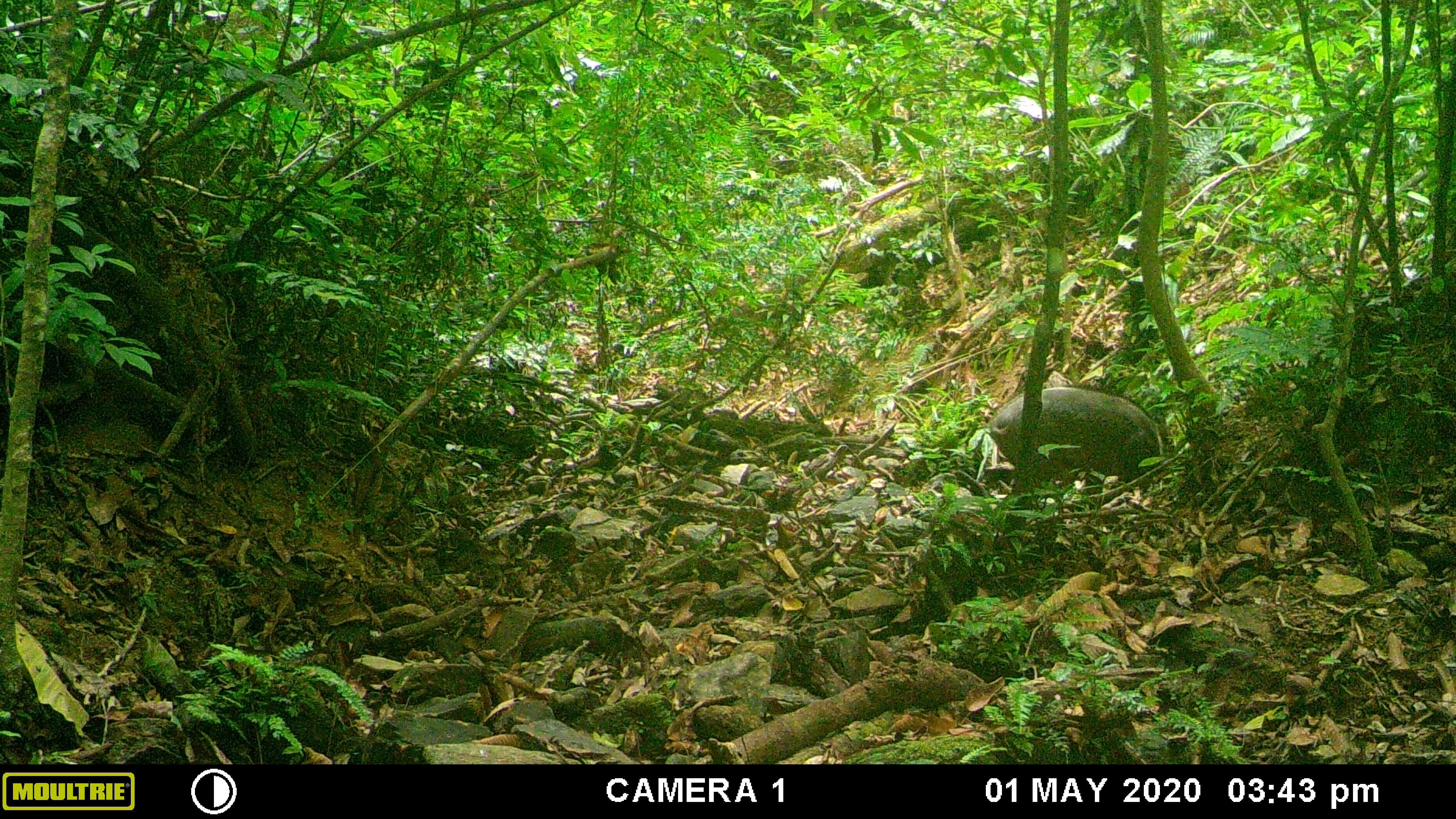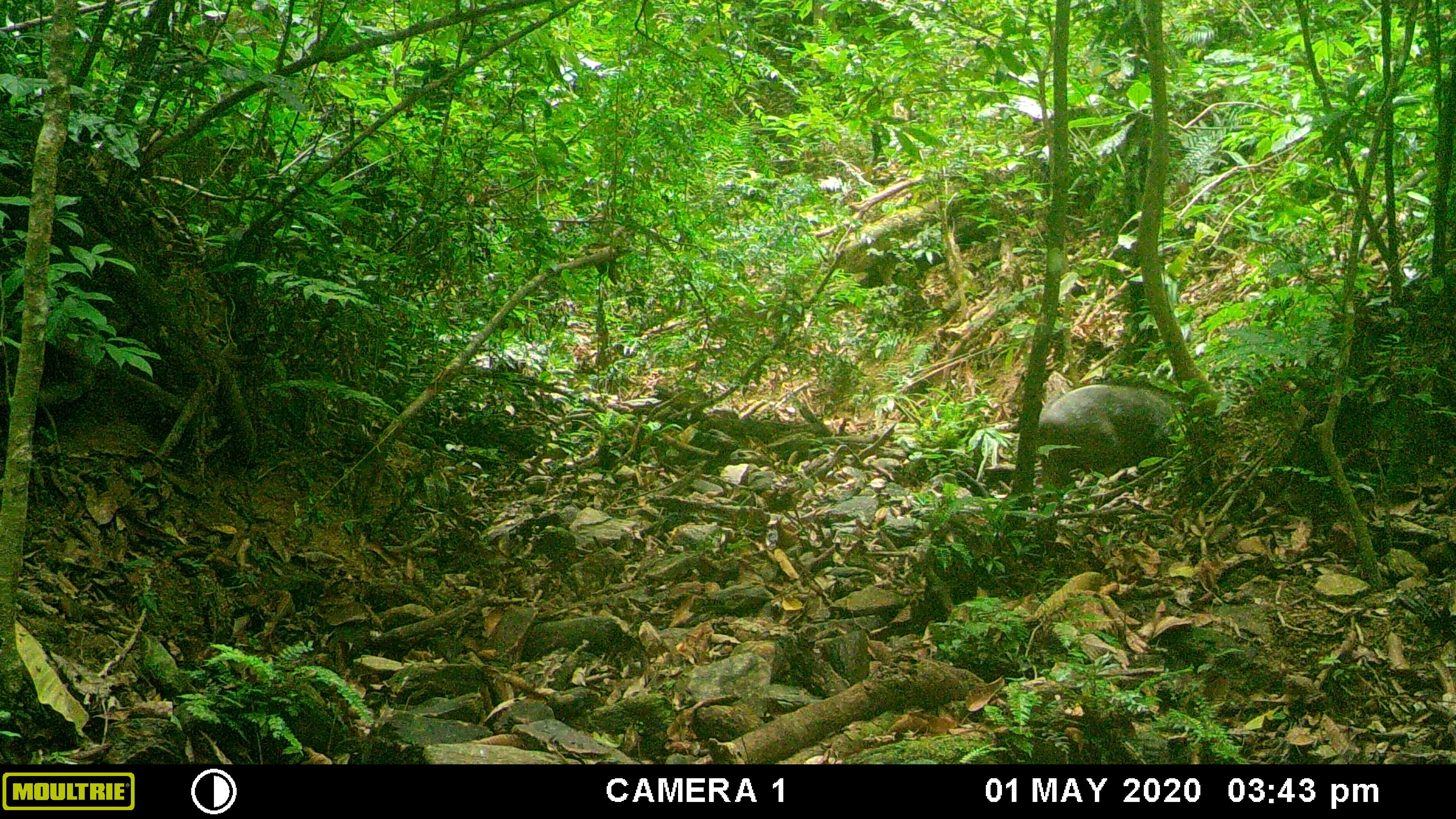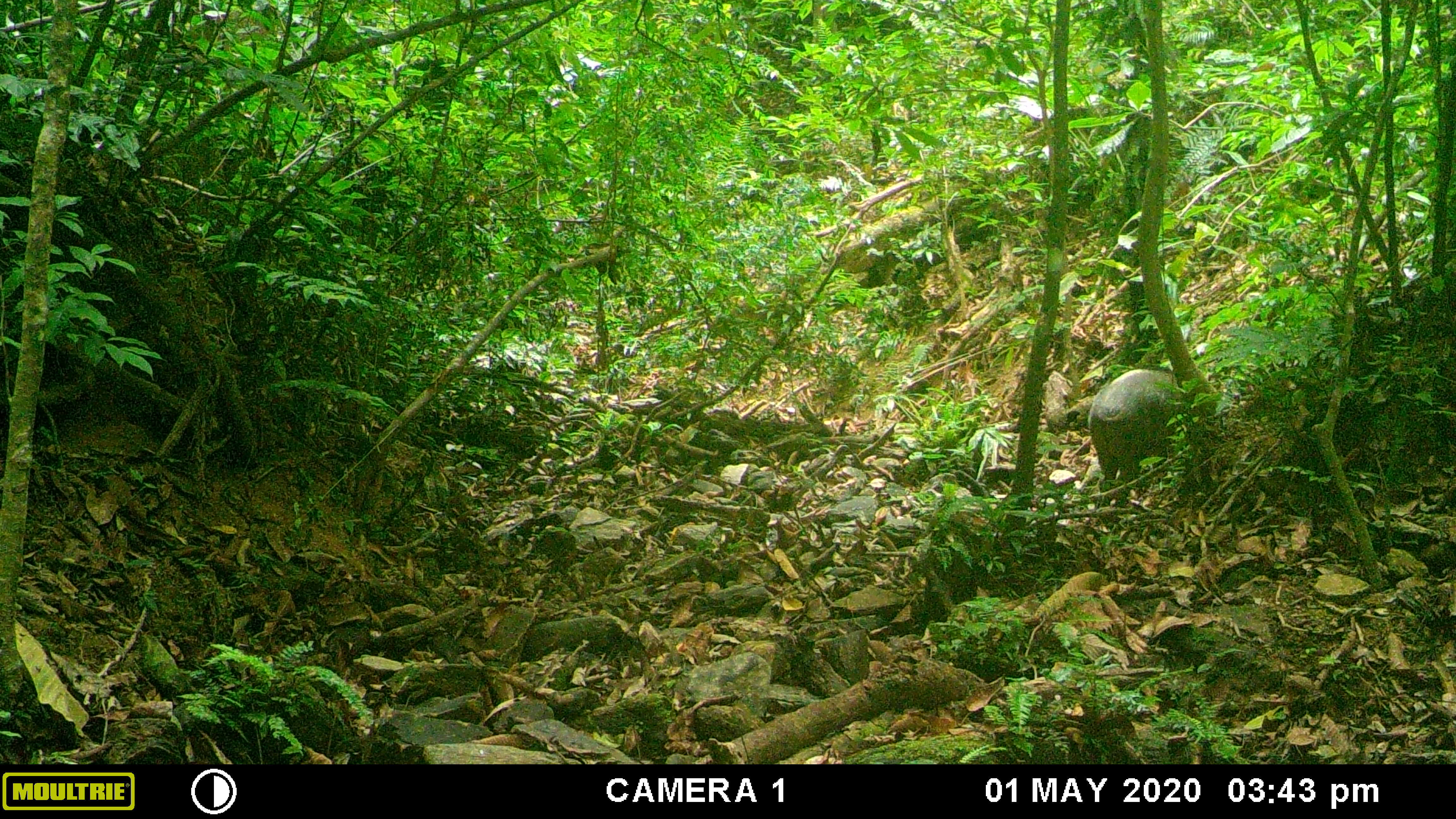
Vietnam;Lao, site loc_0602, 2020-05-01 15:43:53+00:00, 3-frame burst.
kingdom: Animalia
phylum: Chordata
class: Mammalia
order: Artiodactyla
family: Suidae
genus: Sus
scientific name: Sus scrofa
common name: eurasian wild pig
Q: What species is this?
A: Eurasian wild pig (Sus scrofa).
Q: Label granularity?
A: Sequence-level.